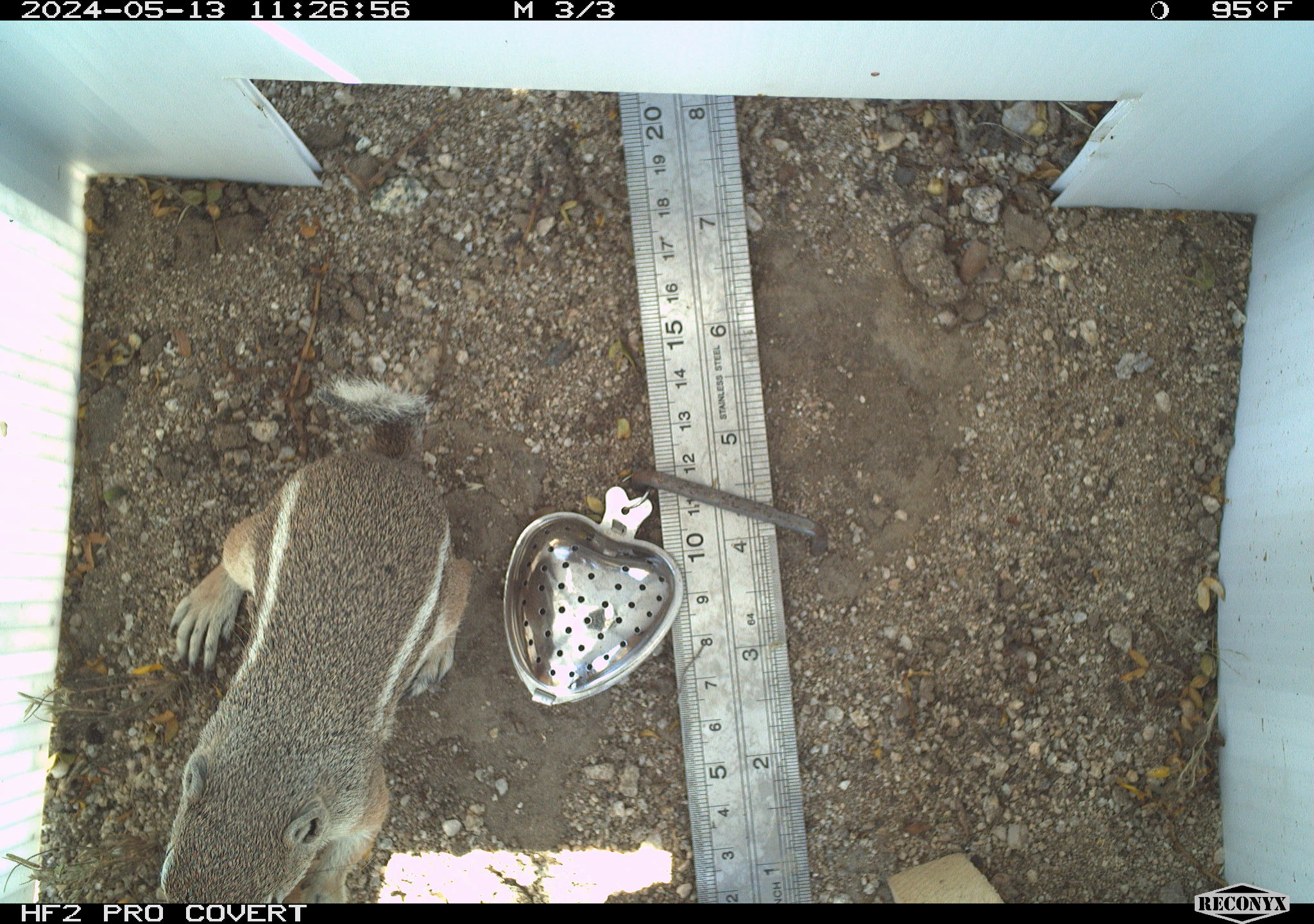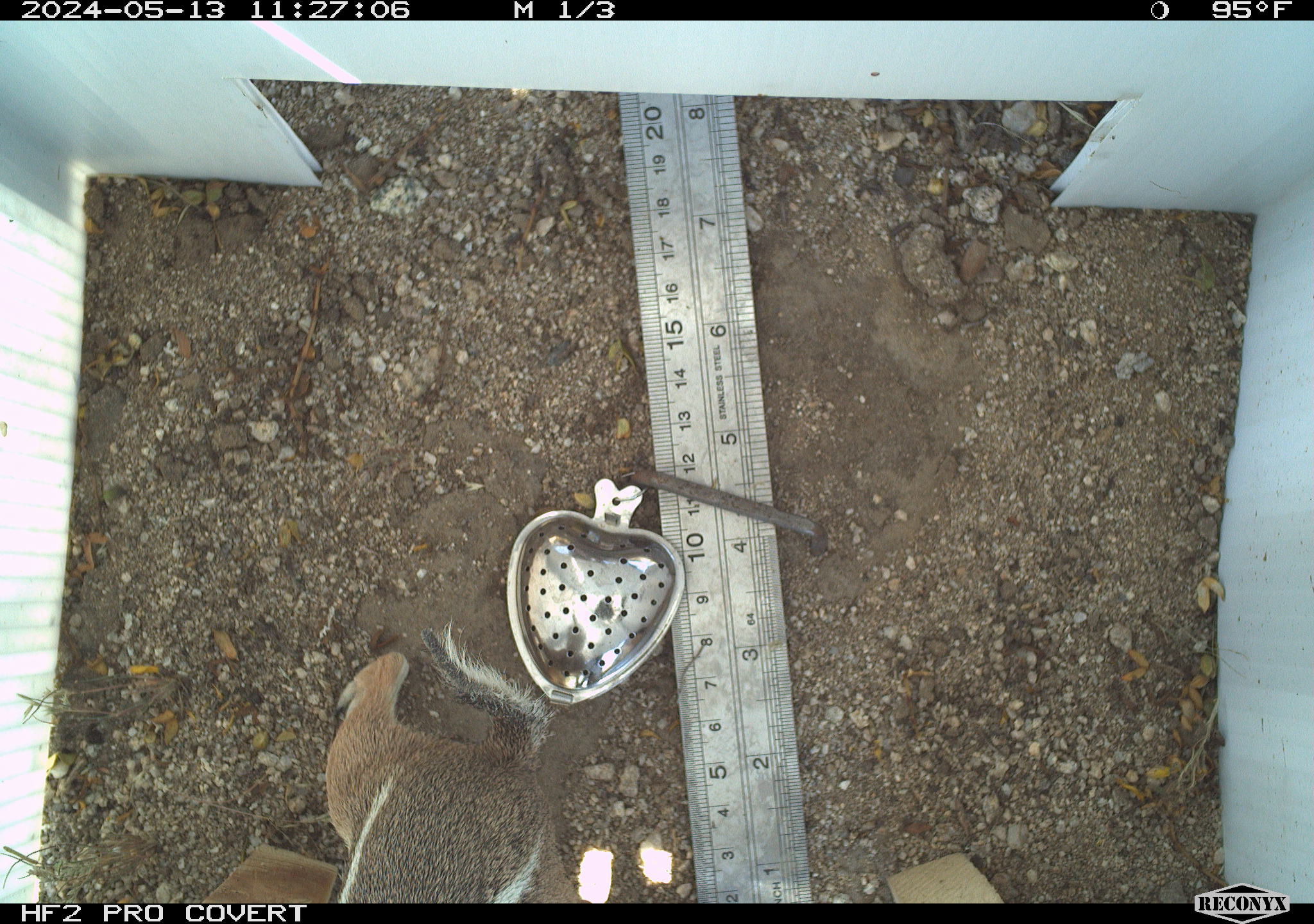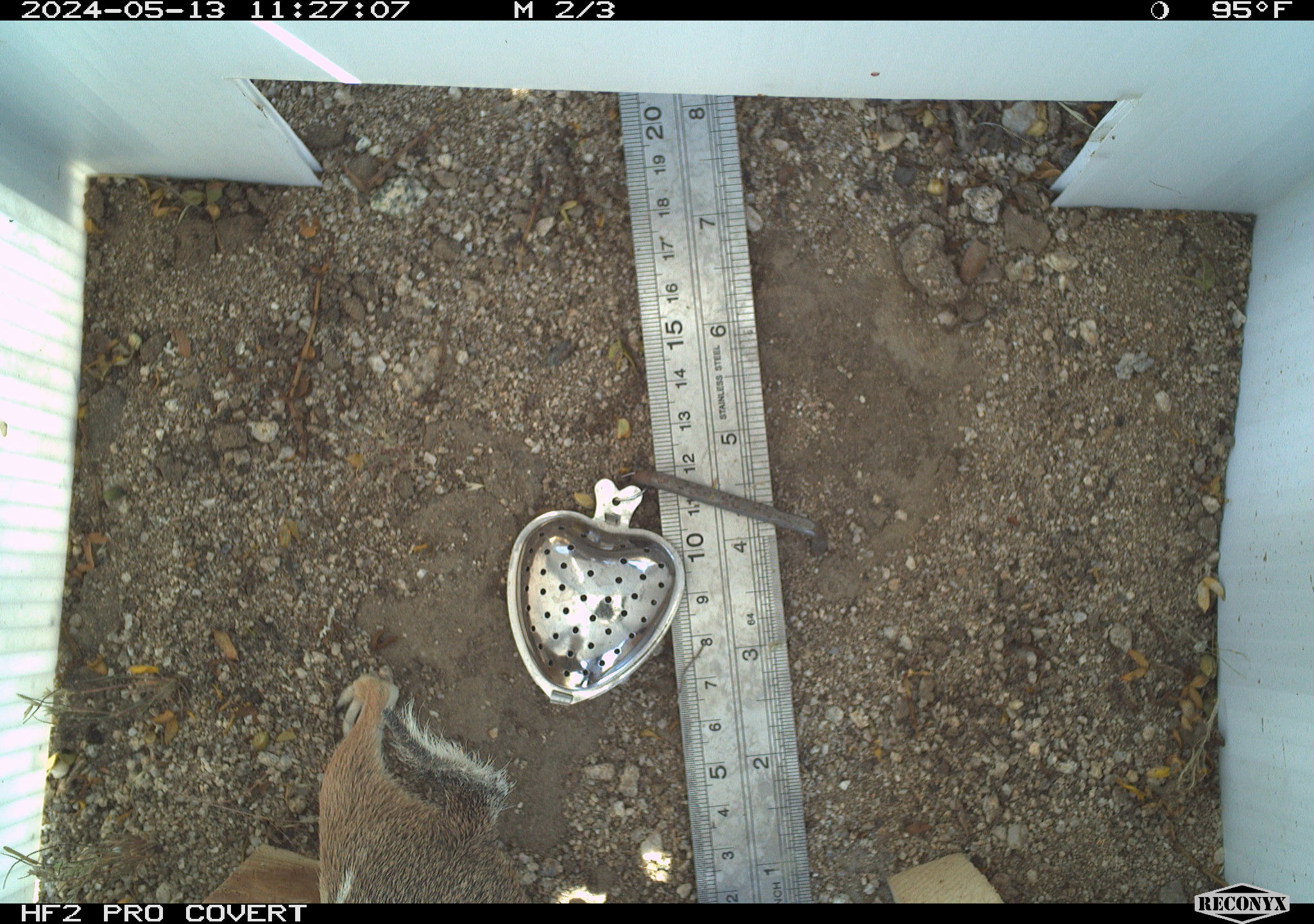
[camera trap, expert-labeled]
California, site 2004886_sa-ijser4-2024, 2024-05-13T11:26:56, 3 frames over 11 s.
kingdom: Animalia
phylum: Chordata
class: Mammalia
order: Rodentia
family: Sciuridae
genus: Ammospermophilus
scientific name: Ammospermophilus leucurus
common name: white-tailed antelope squirrel